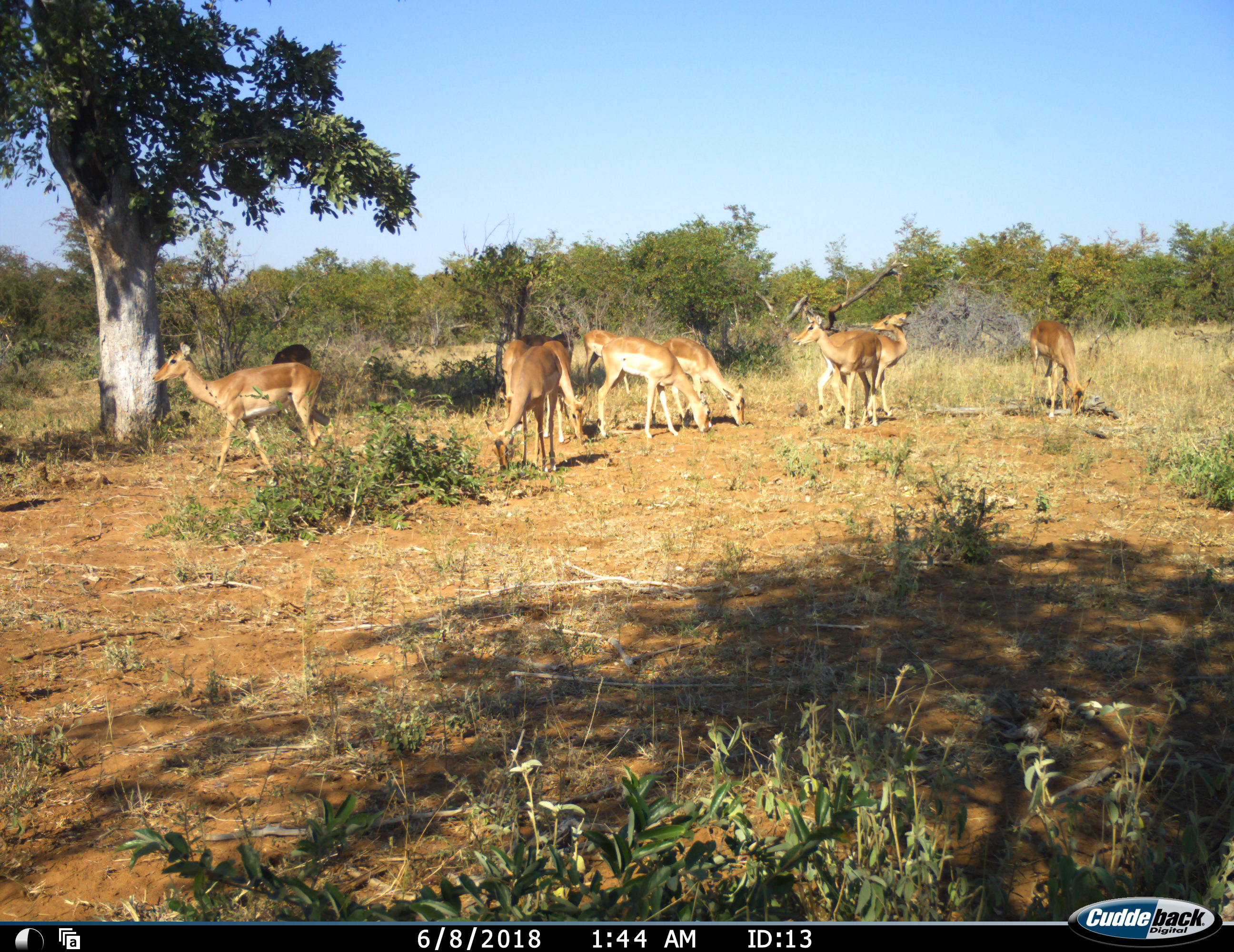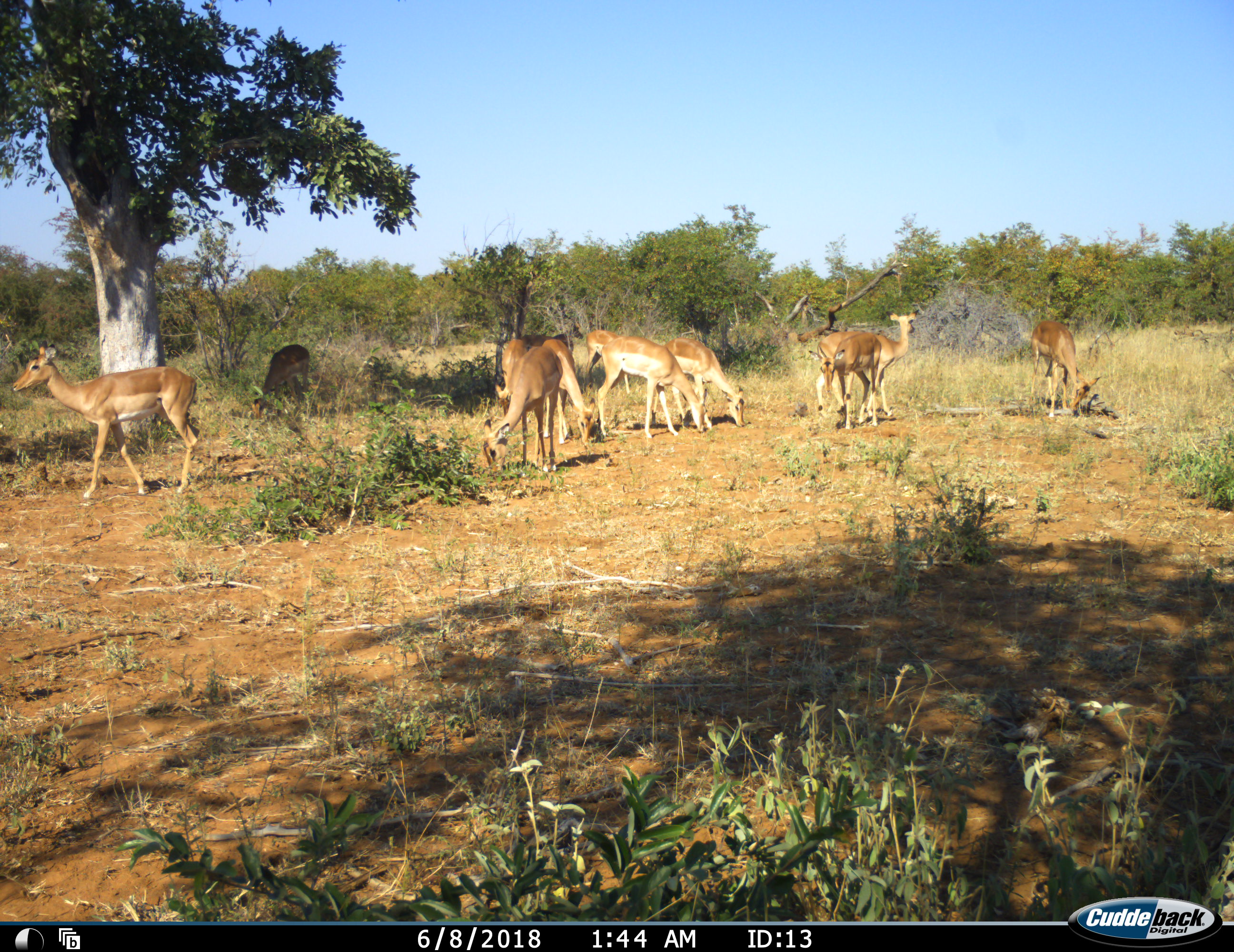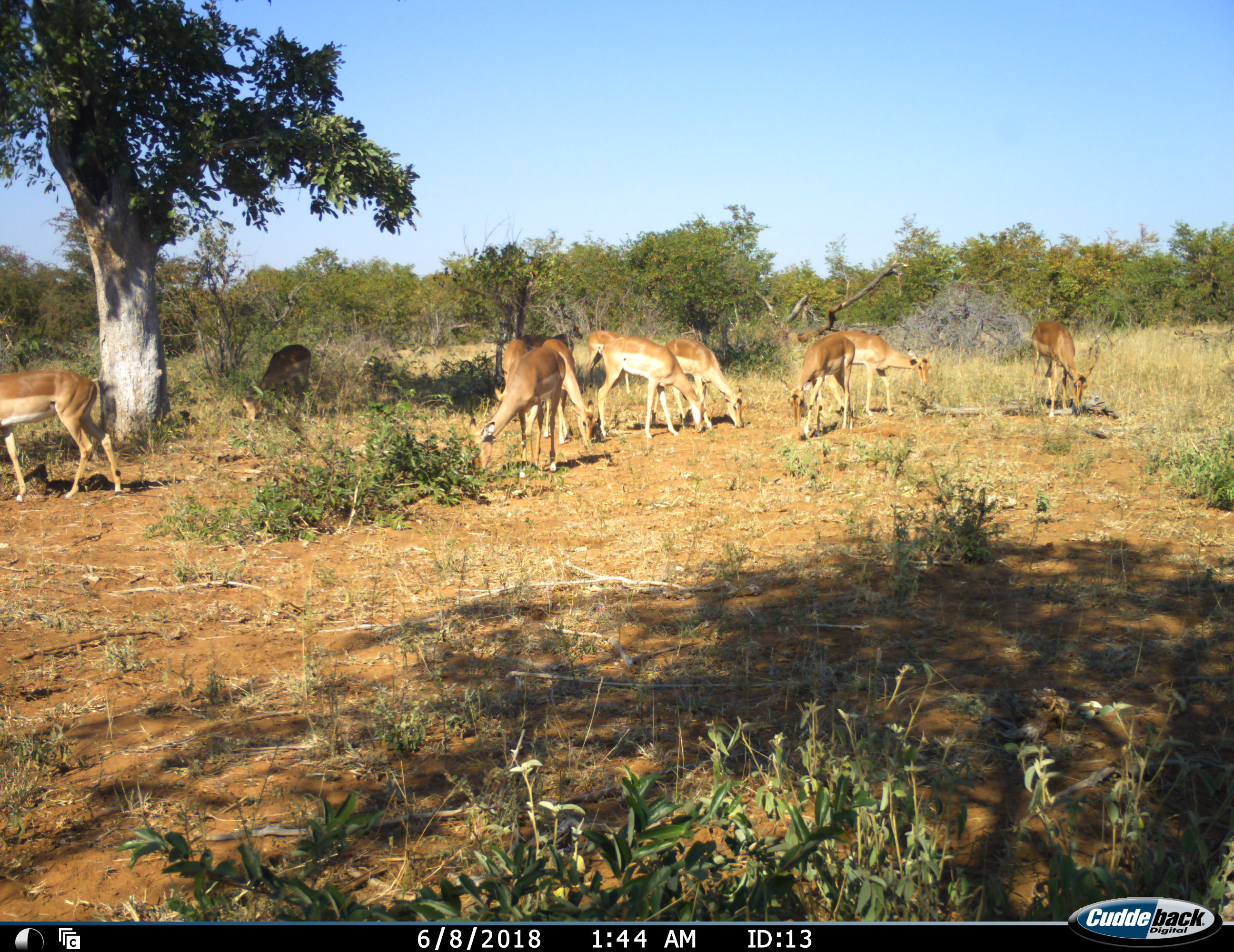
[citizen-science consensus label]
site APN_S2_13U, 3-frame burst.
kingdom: Animalia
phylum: Chordata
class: Mammalia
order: Artiodactyla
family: Bovidae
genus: Aepyceros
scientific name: Aepyceros melampus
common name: impala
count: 9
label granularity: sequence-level